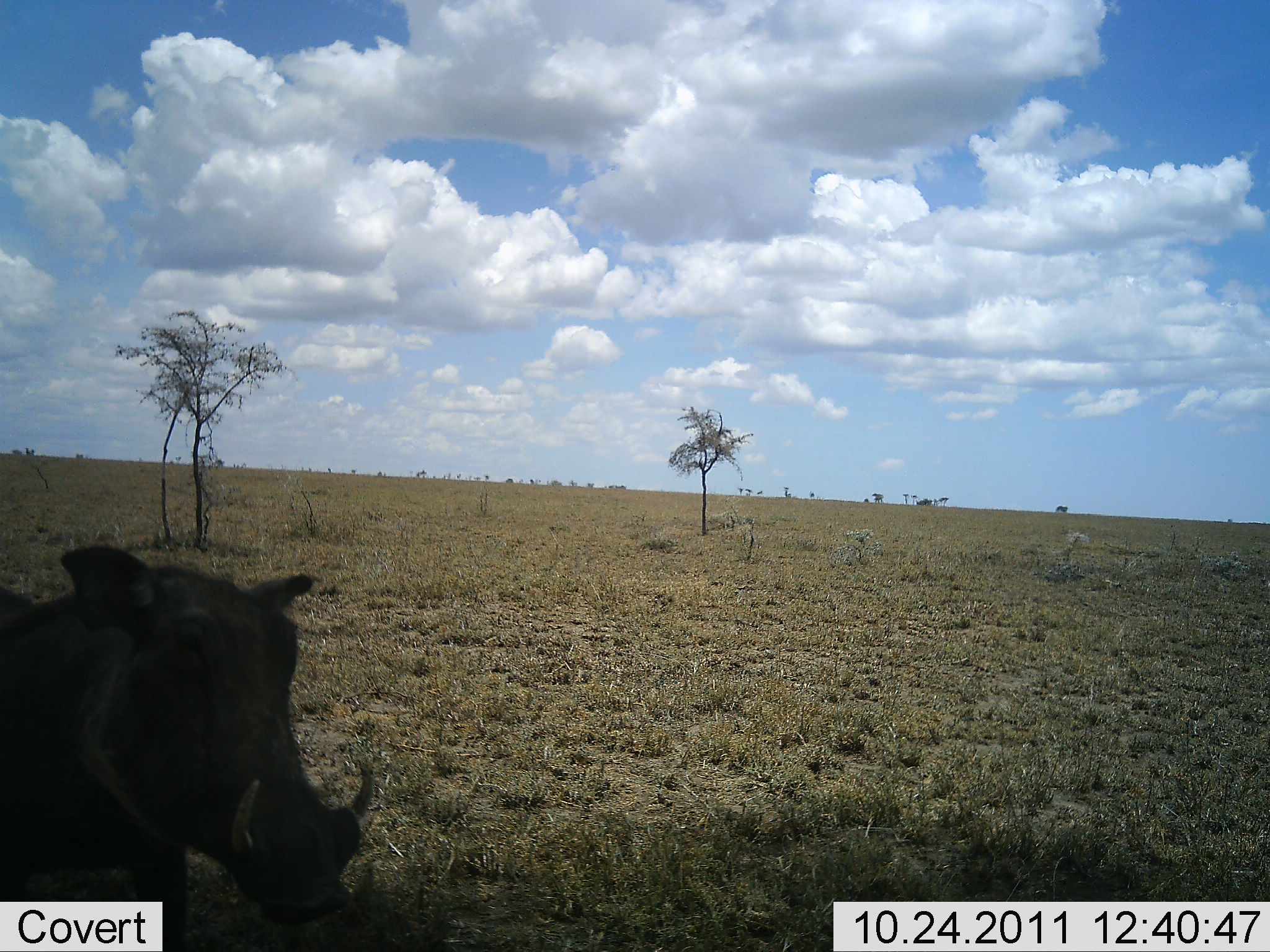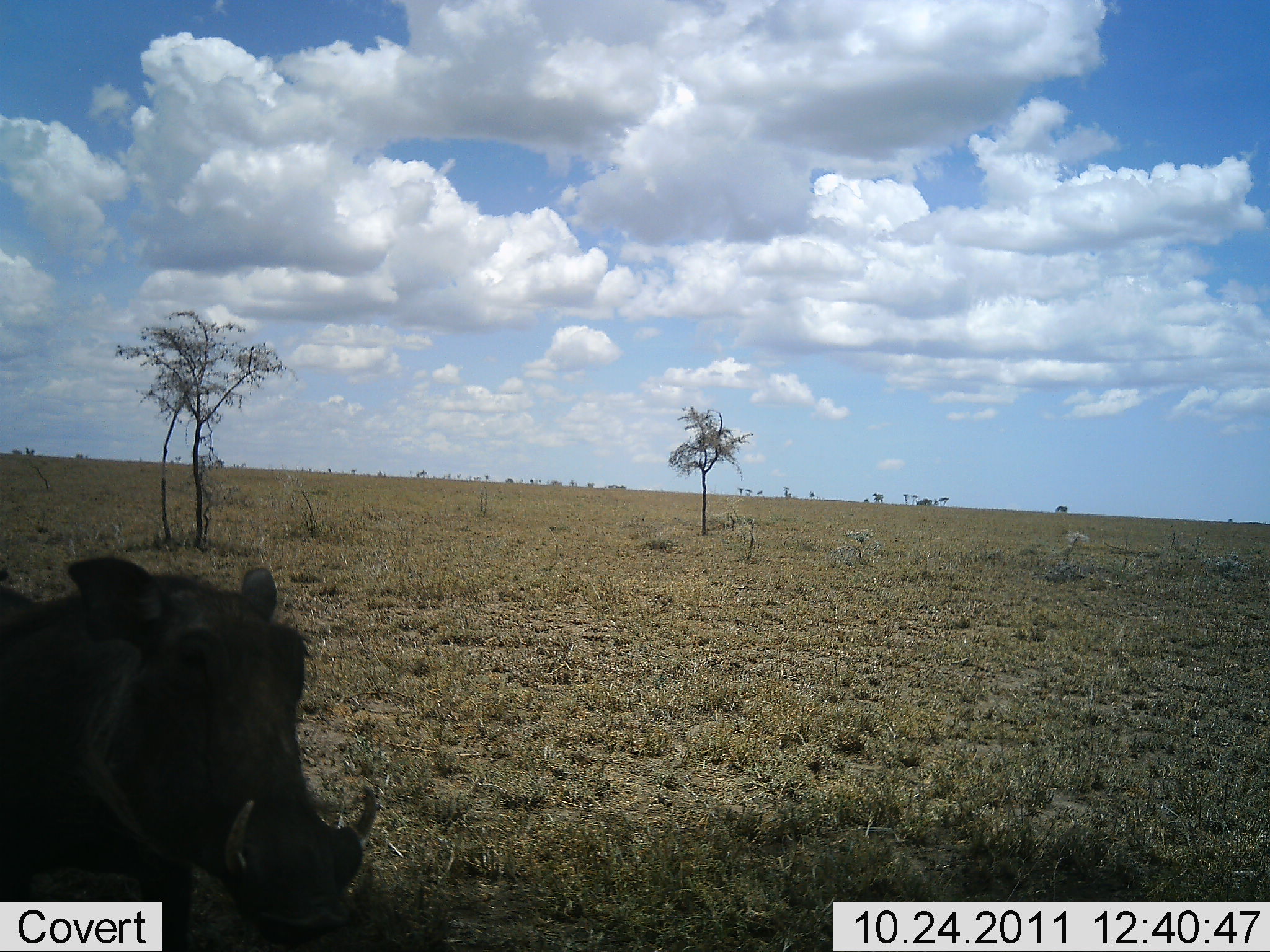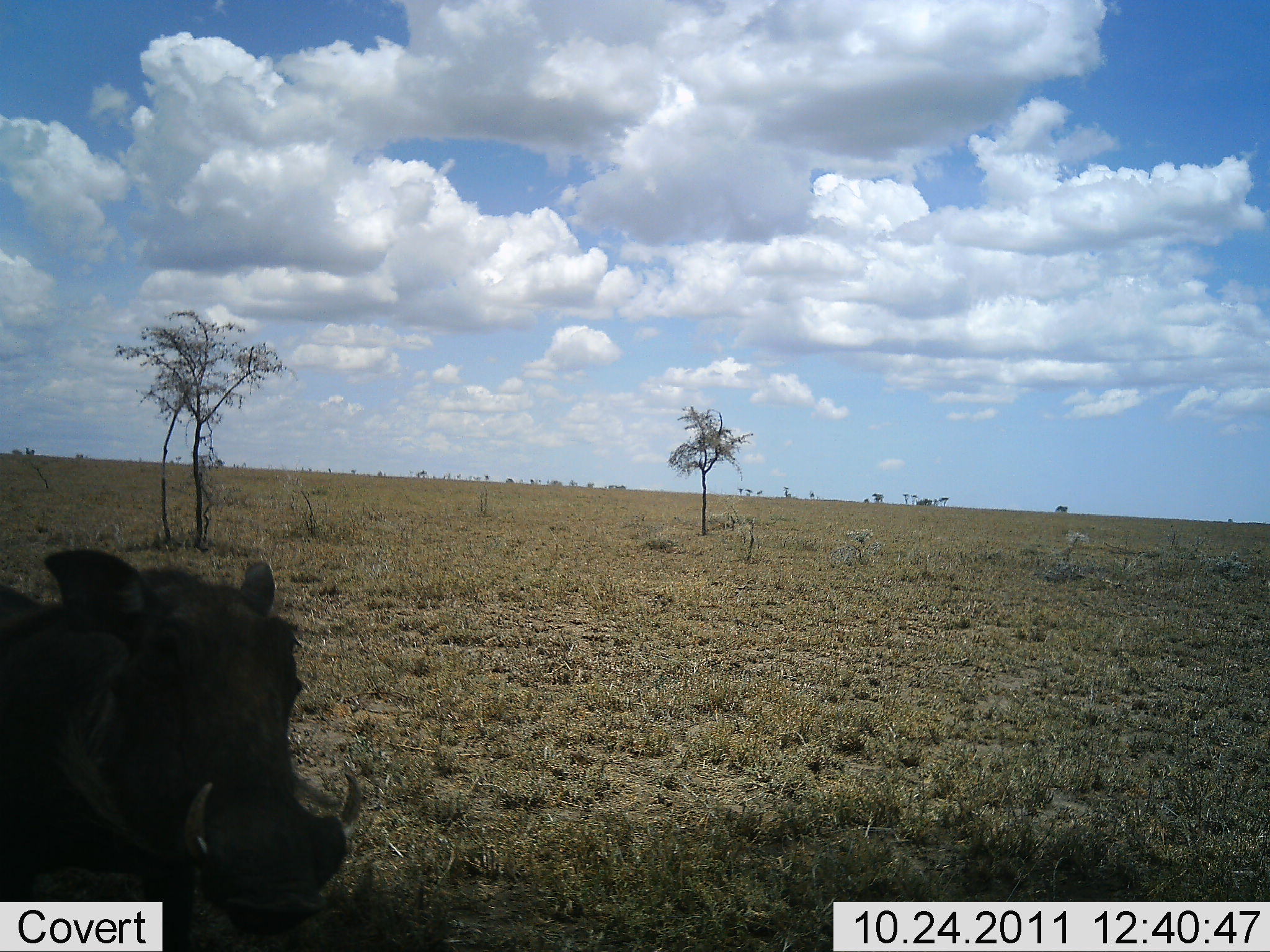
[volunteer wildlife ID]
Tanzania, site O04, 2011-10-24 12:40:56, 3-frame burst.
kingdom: Animalia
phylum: Chordata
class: Mammalia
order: Artiodactyla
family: Suidae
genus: Phacochoerus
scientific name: Phacochoerus africanus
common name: warthog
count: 1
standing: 85%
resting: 15%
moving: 0%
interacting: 8%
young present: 0%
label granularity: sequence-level